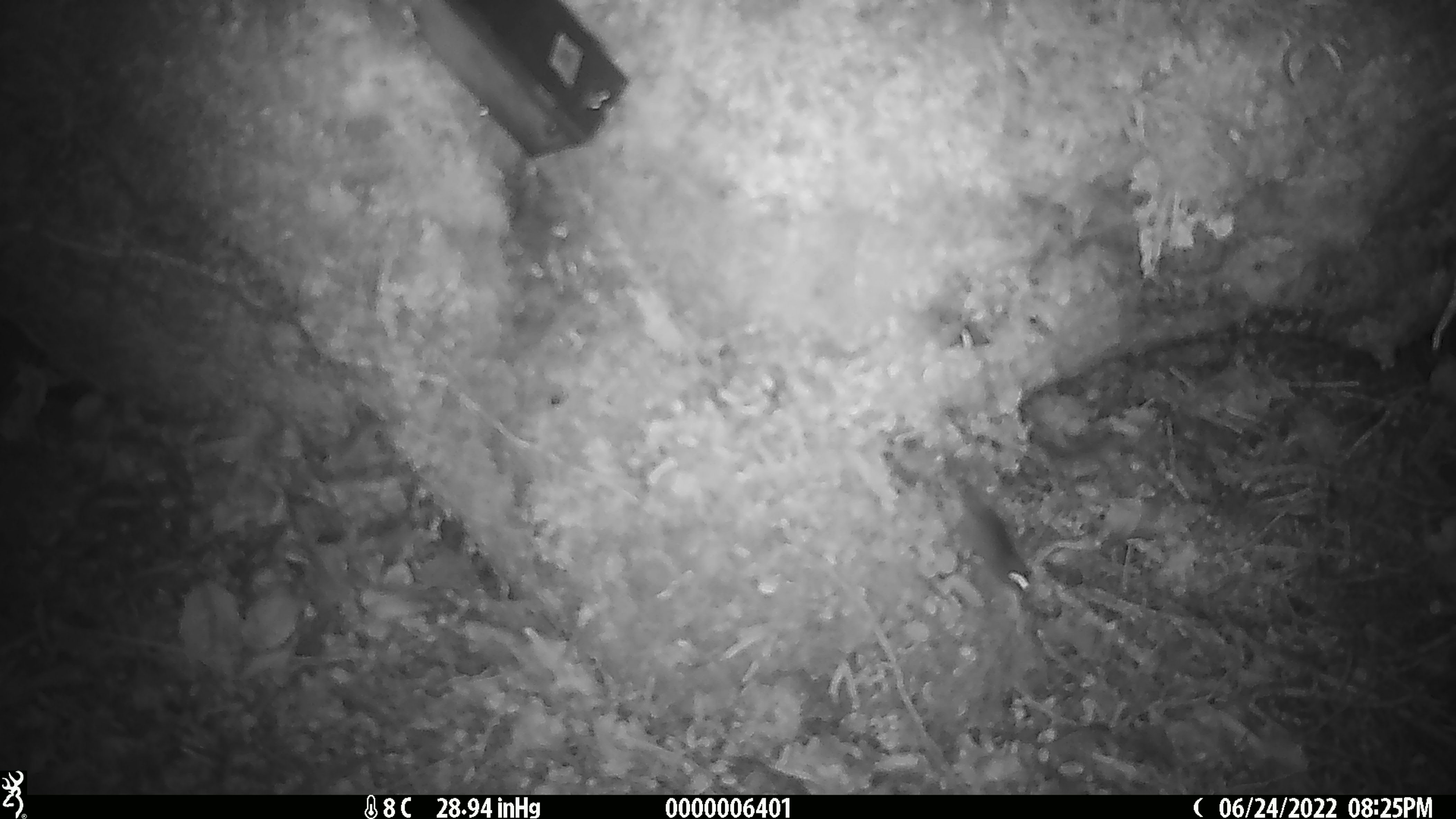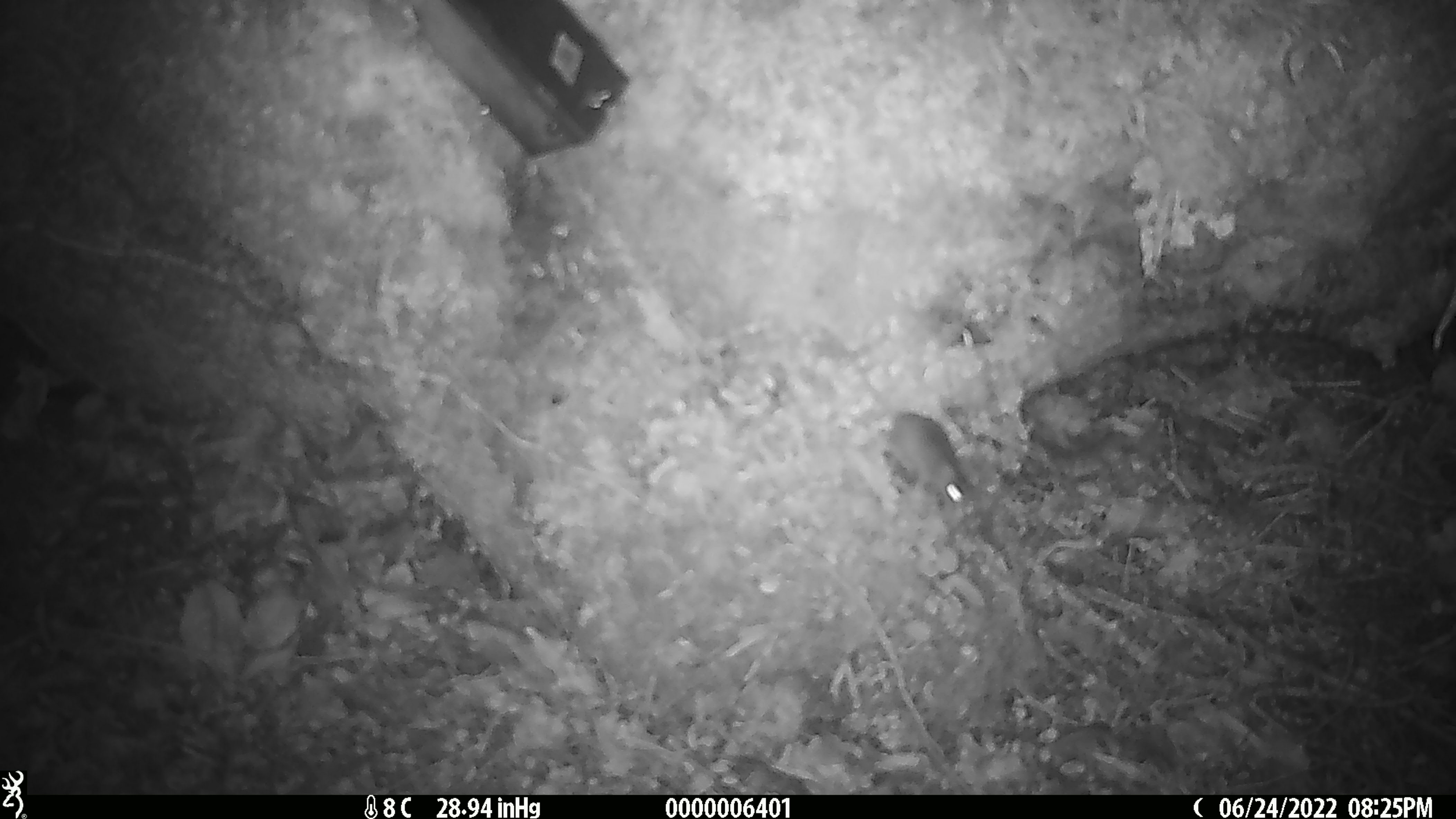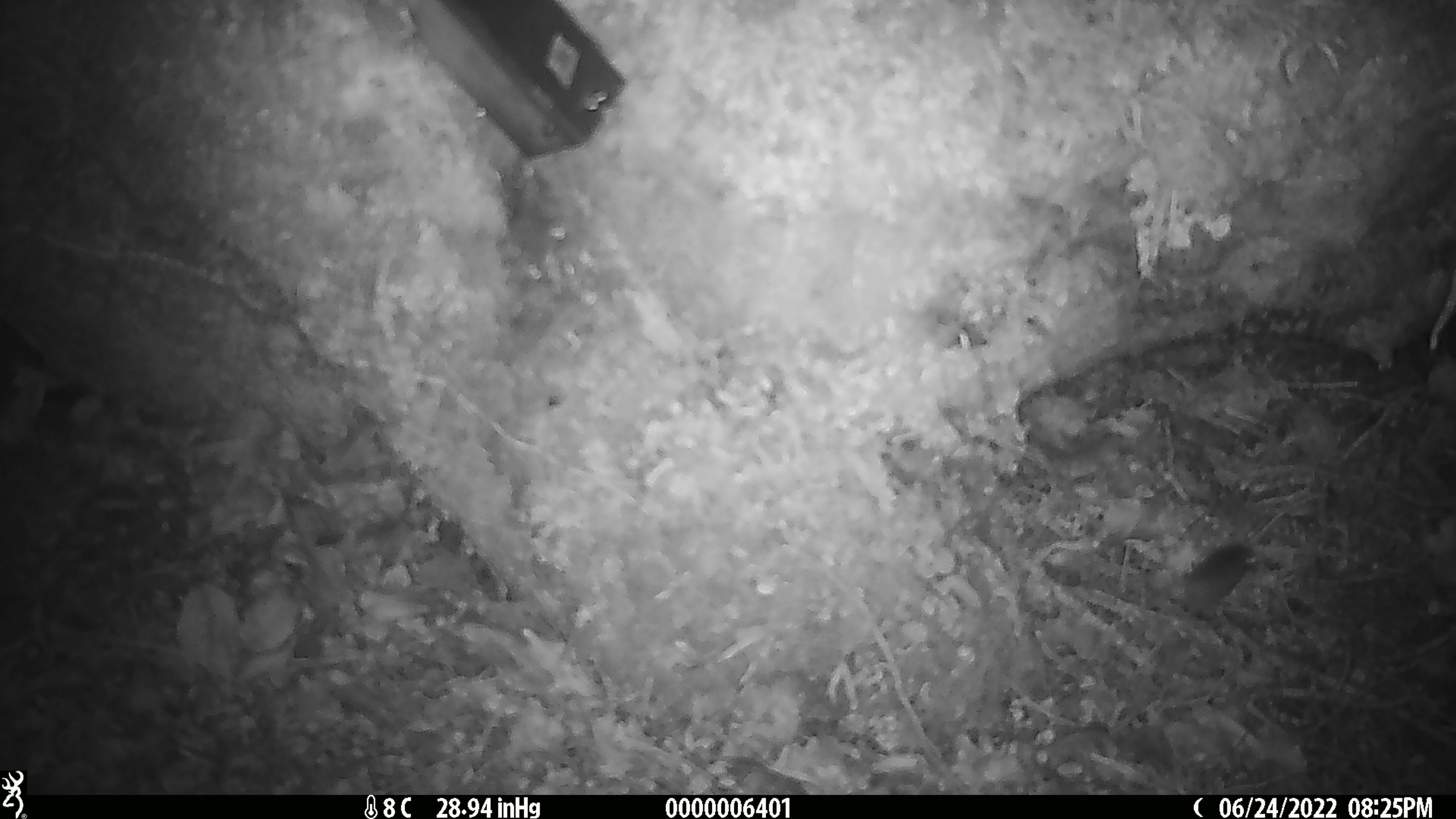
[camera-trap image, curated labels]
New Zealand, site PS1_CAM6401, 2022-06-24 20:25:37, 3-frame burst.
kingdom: Animalia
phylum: Chordata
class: Mammalia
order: Rodentia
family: Muridae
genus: Mus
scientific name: Mus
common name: mouse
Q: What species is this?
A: Mouse (Mus).